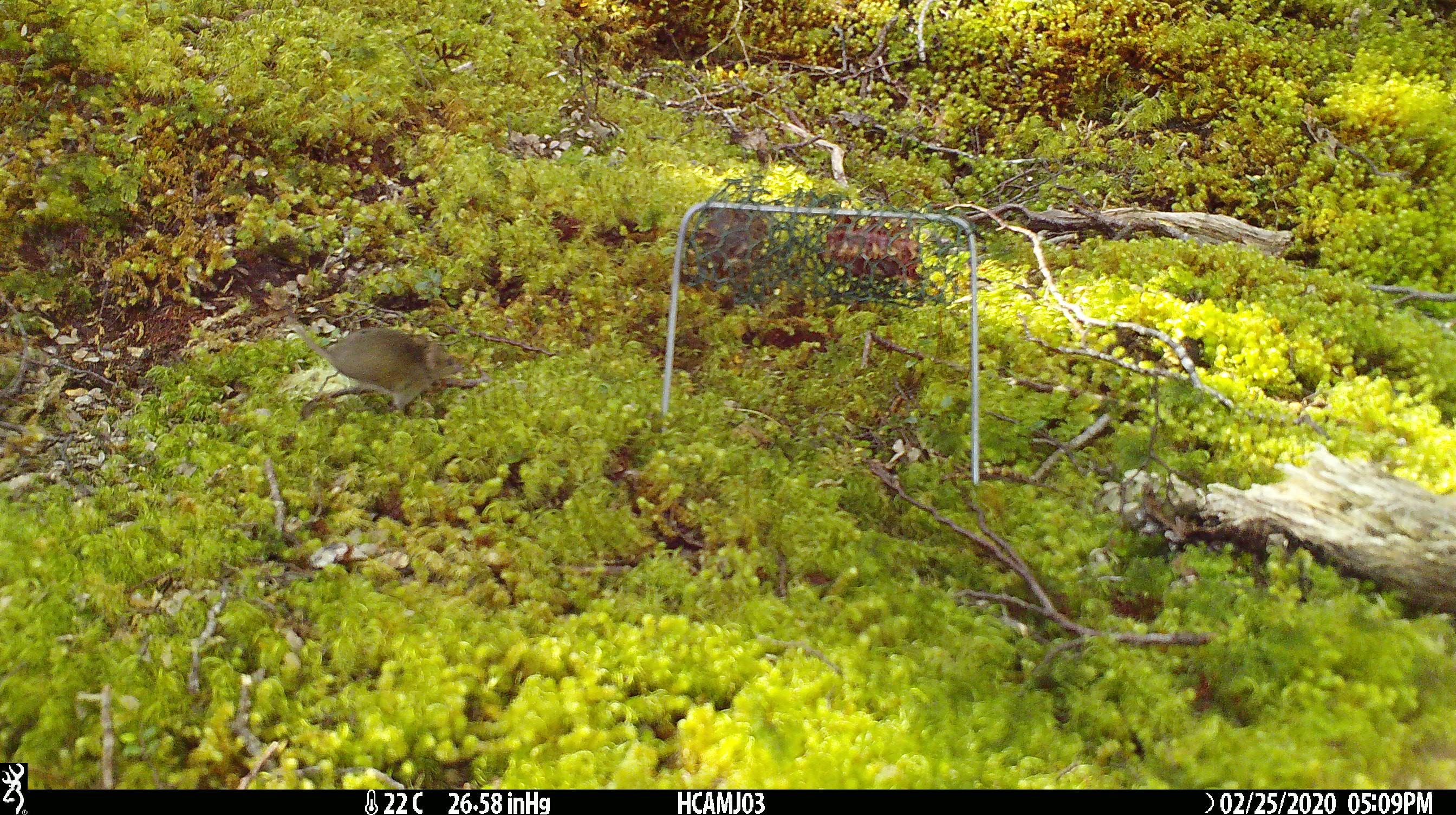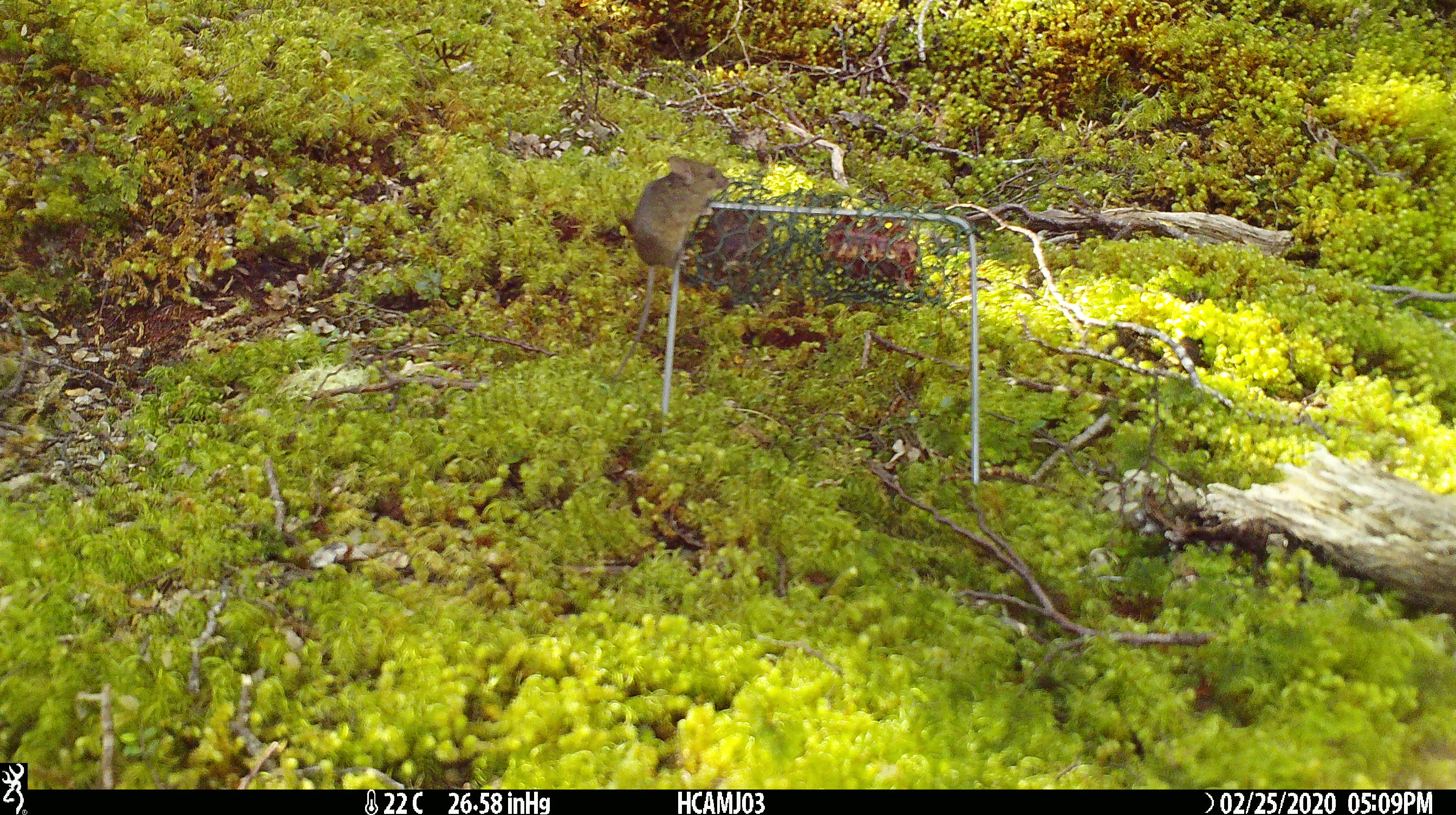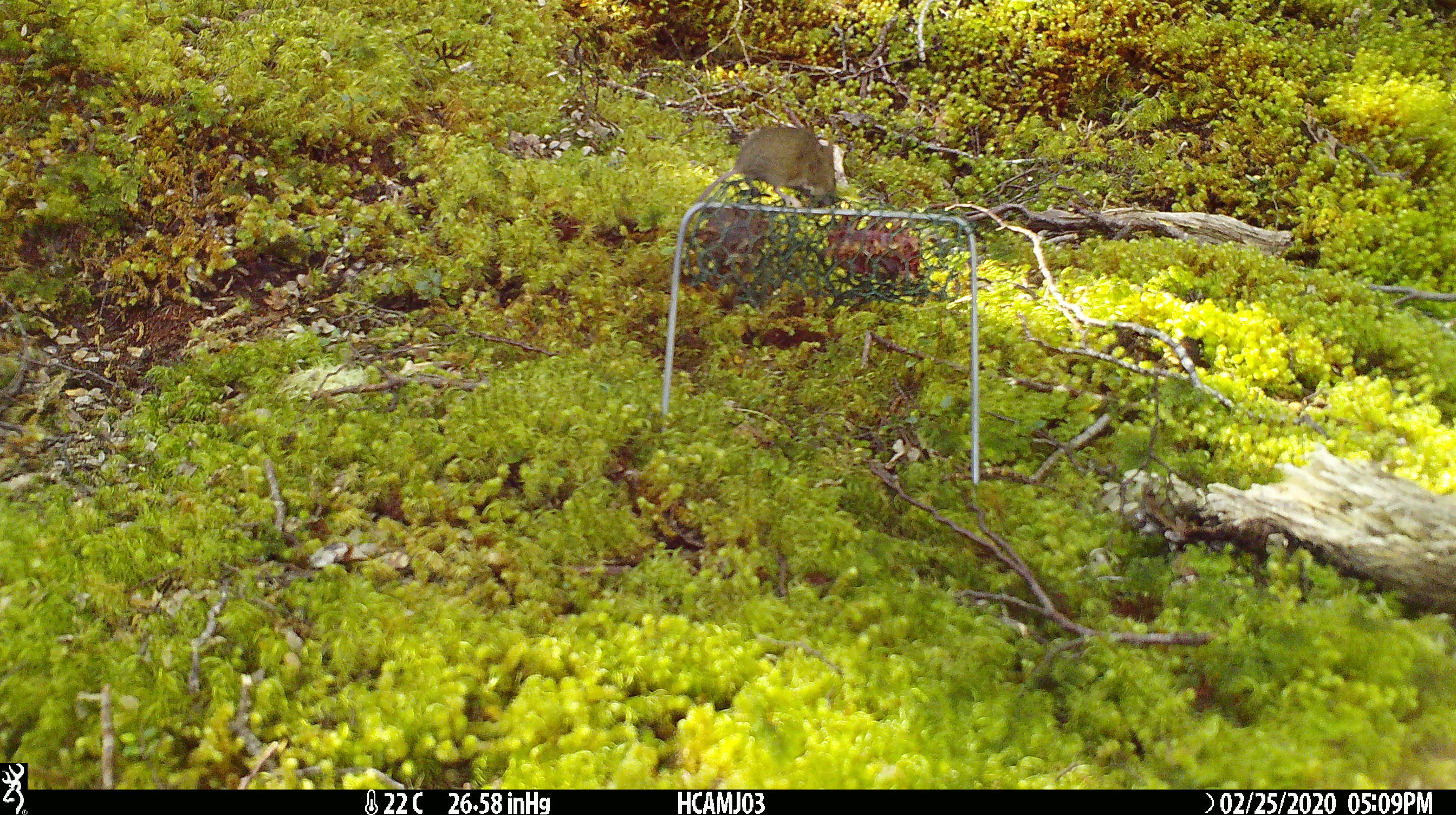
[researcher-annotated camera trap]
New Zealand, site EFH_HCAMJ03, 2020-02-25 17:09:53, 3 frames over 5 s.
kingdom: Animalia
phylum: Chordata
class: Mammalia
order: Rodentia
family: Muridae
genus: Mus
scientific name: Mus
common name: mouse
Mouse (Mus).